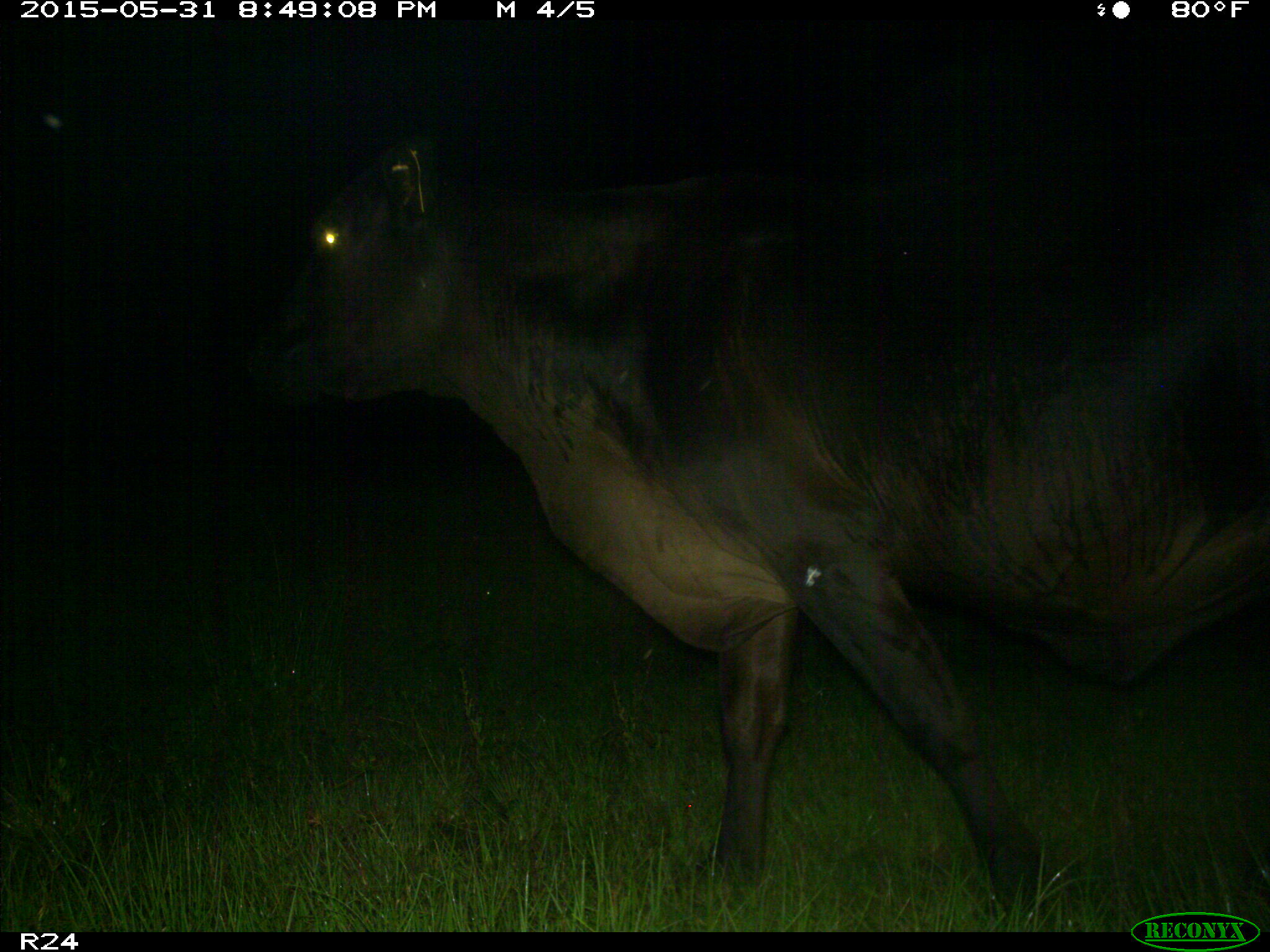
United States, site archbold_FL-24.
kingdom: Animalia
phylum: Chordata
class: Mammalia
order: Artiodactyla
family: Bovidae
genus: Bos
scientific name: Bos taurus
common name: domestic cow